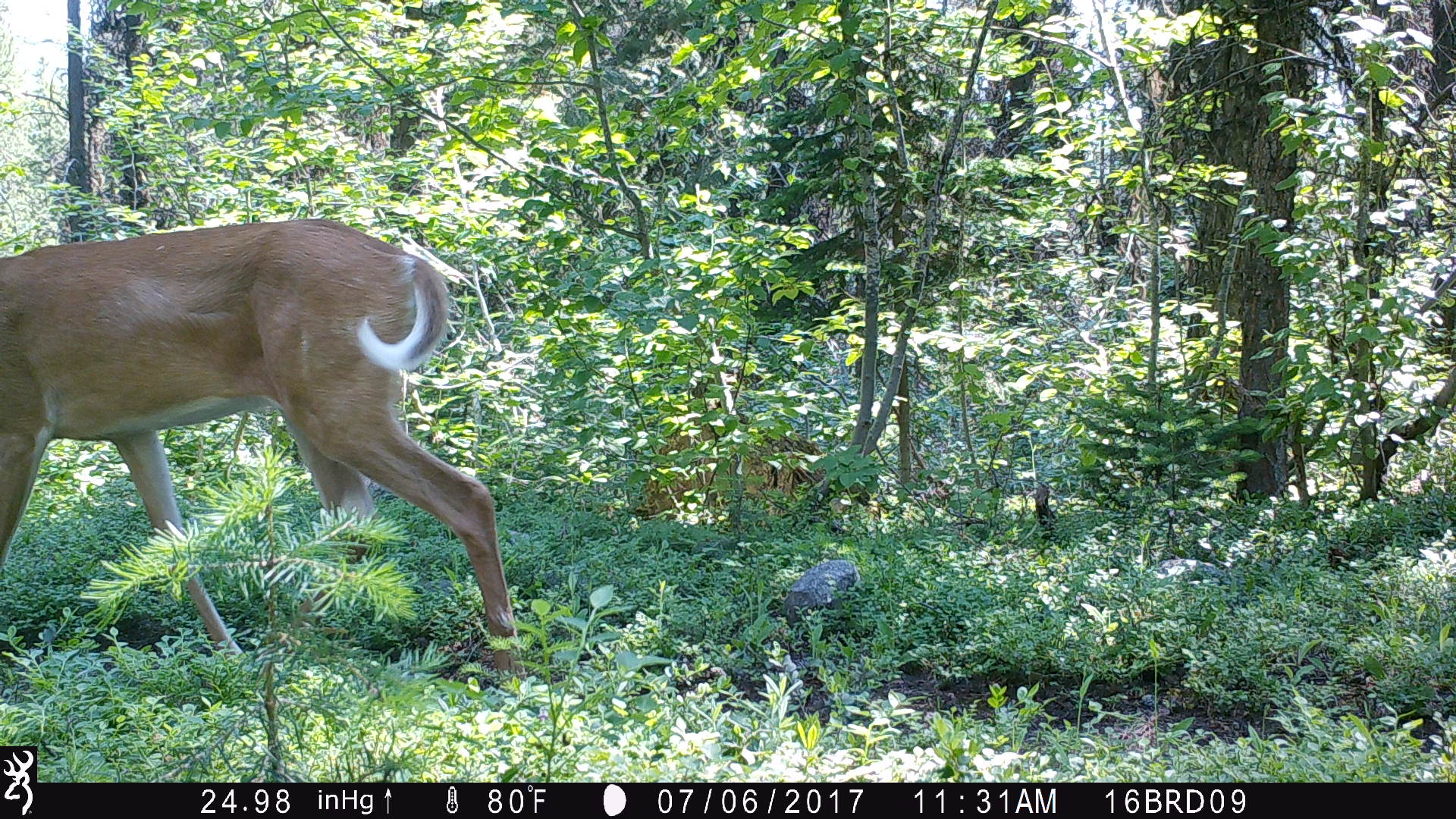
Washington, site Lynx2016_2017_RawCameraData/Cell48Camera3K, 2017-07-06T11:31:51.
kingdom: Animalia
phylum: Chordata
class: Mammalia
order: Artiodactyla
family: Cervidae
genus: Odocoileus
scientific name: Odocoileus virginianus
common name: white-tailed deer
Odocoileus virginianus (white-tailed deer). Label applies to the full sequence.